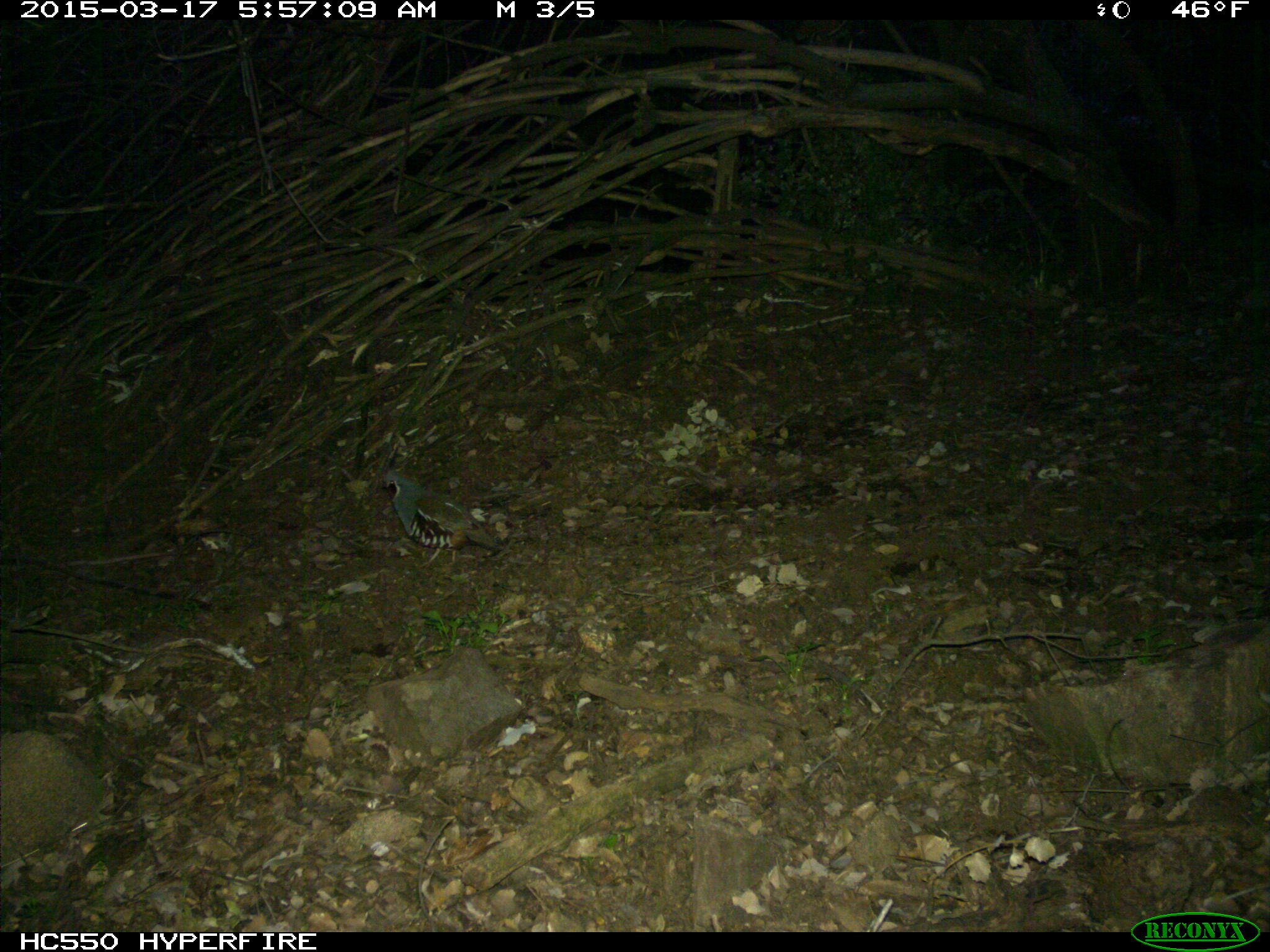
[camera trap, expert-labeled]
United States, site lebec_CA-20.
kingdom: Animalia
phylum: Chordata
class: Aves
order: Galliformes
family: Odontophoridae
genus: Callipepla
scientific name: Callipepla californica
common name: california quail